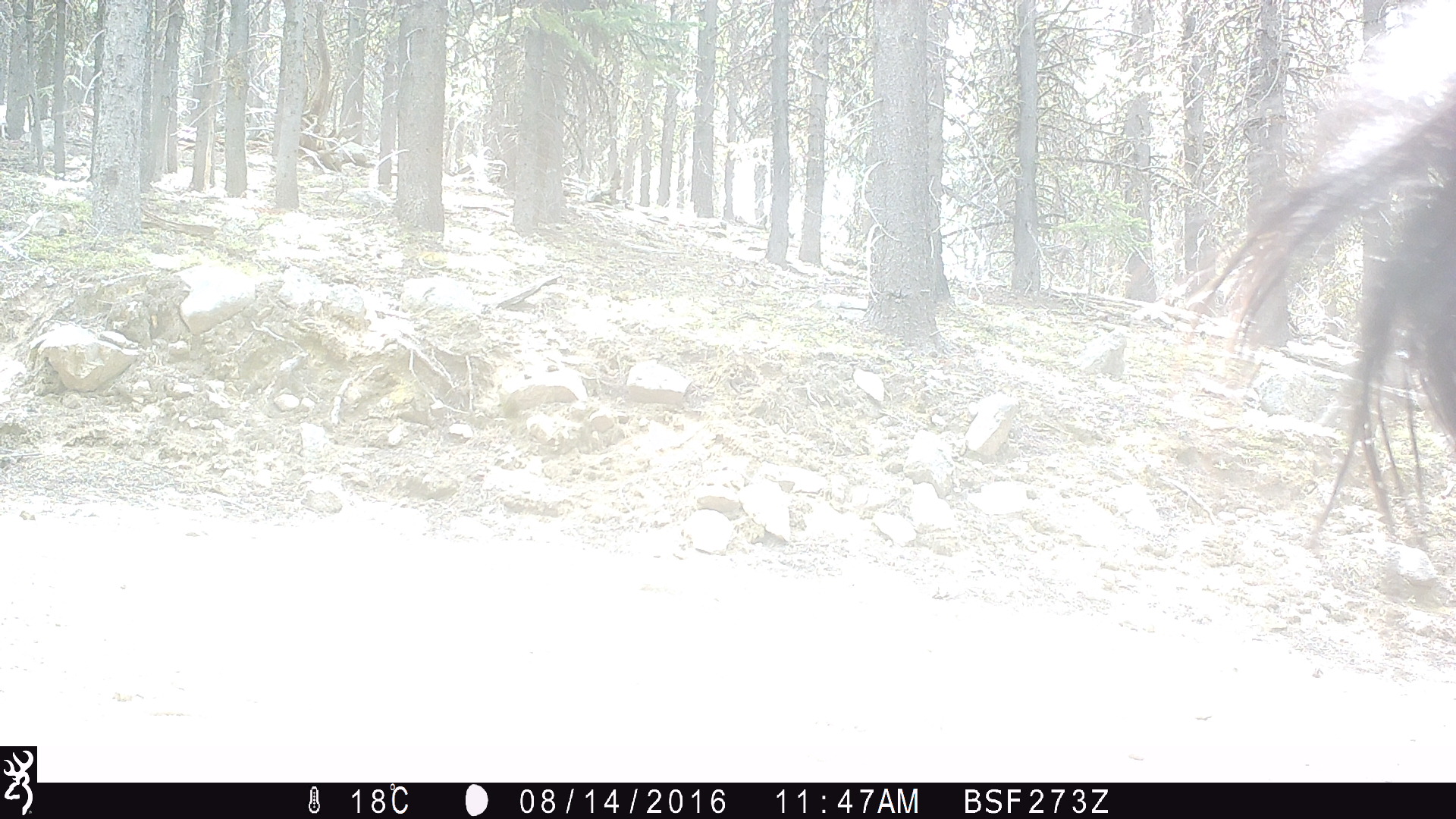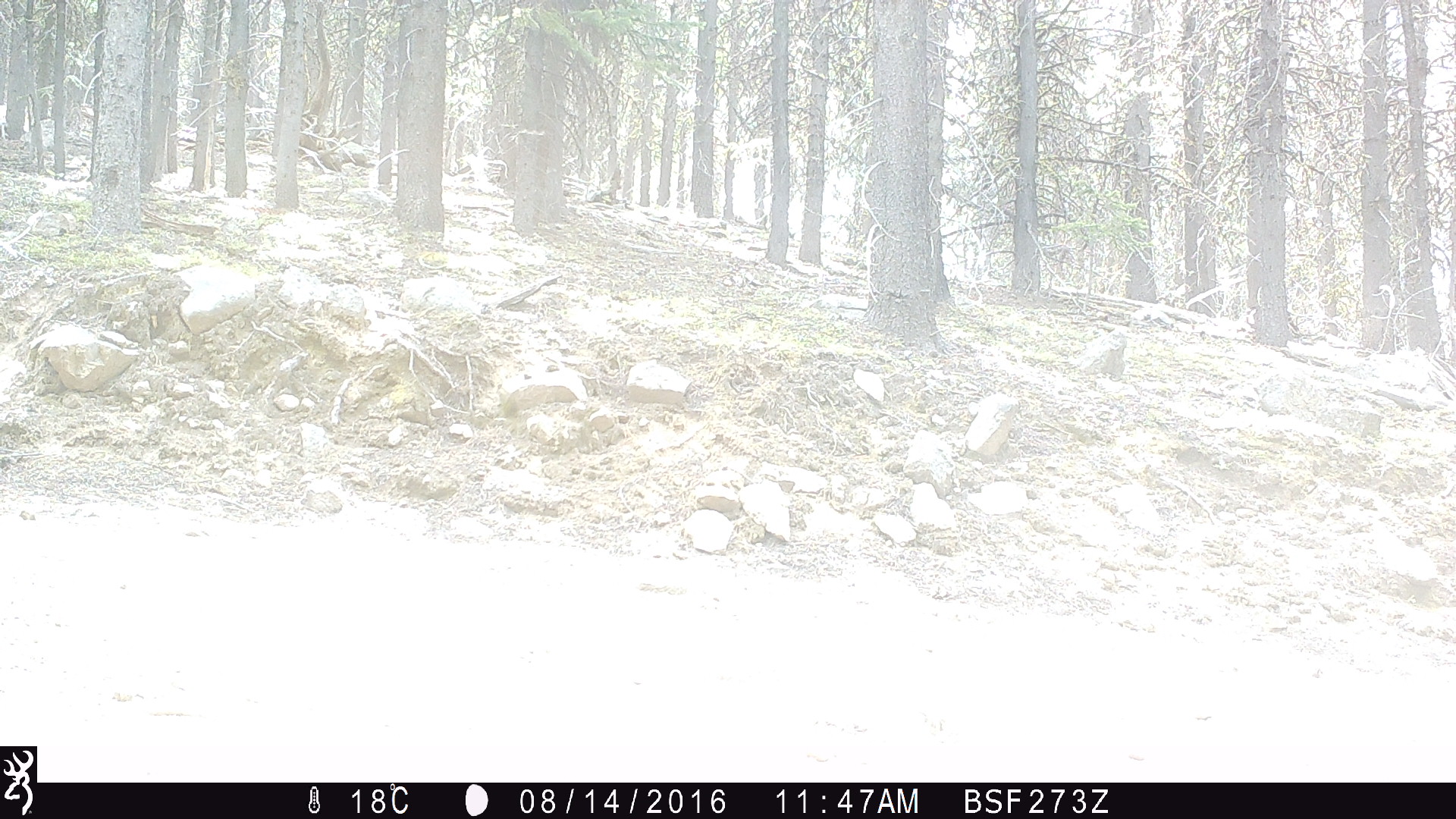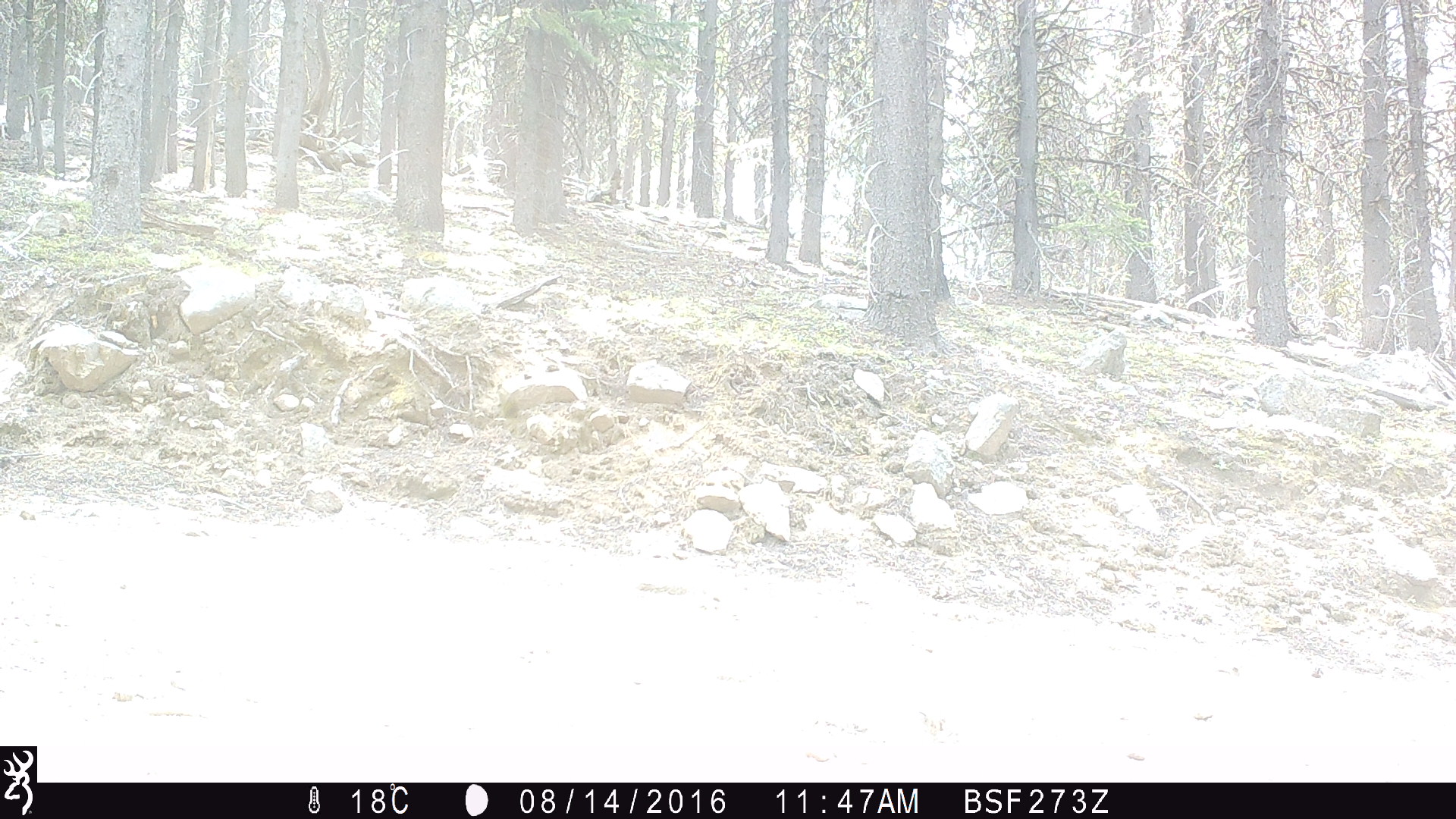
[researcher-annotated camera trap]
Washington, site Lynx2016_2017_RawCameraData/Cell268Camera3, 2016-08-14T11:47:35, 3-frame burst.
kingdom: Animalia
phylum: Chordata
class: Mammalia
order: Artiodactyla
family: Bovidae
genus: Bos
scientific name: Bos taurus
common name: domestic cattle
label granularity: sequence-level